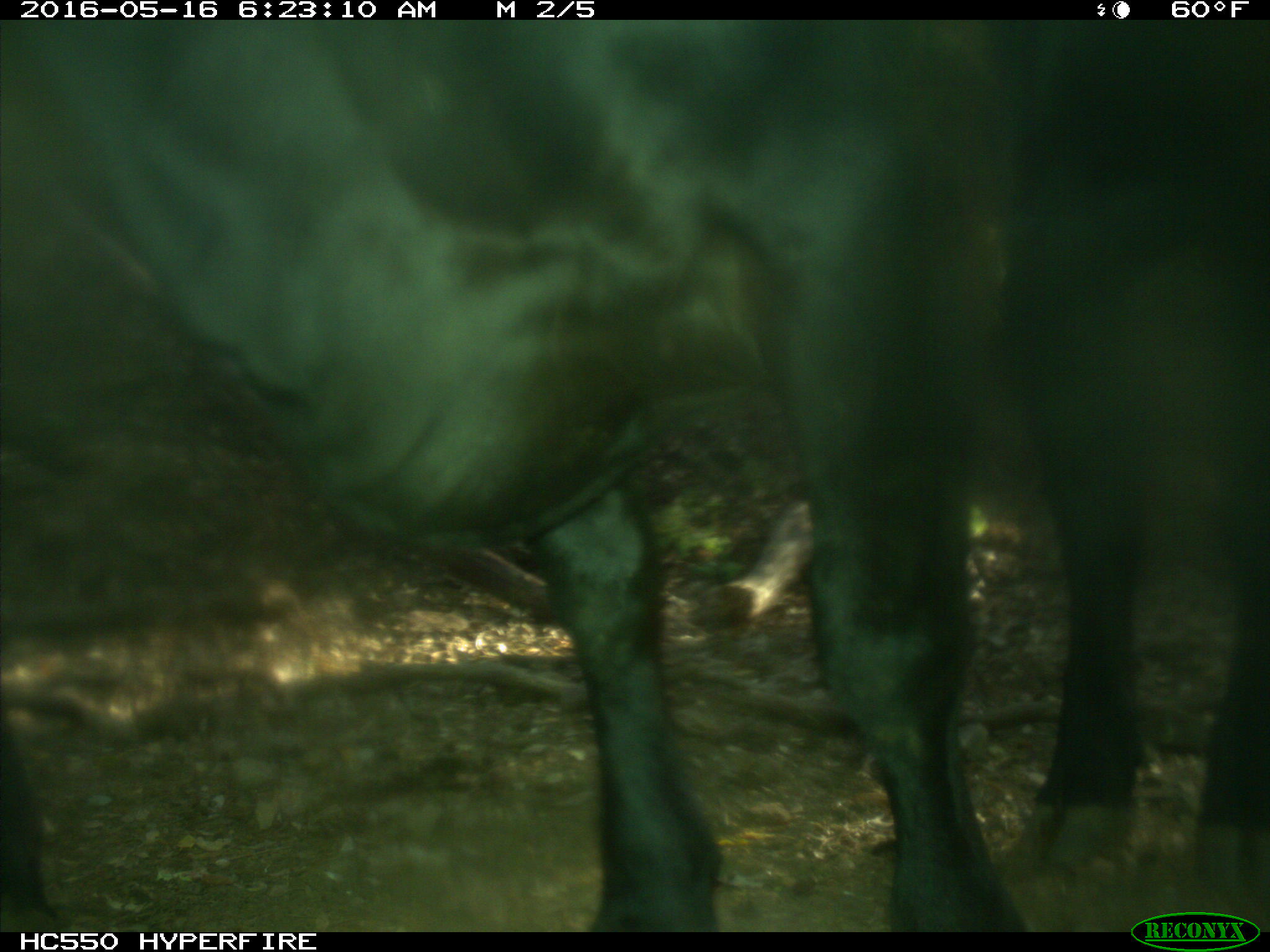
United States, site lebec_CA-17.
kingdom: Animalia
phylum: Chordata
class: Mammalia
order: Artiodactyla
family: Bovidae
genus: Bos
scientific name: Bos taurus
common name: domestic cow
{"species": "Bos taurus (domestic cow)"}